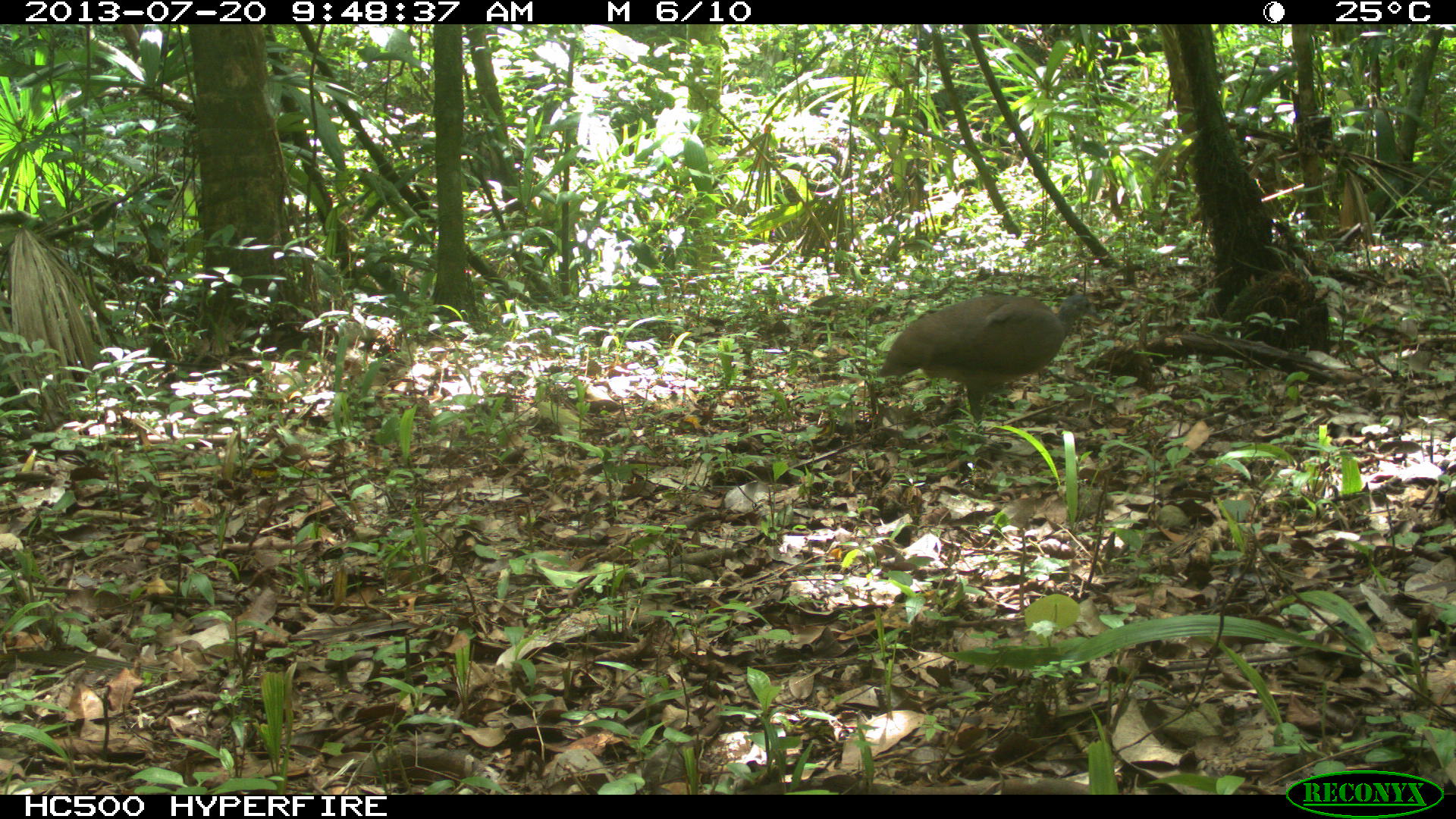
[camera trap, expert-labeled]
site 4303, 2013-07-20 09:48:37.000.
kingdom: Animalia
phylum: Chordata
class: Aves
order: Tinamiformes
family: Tinamidae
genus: Tinamus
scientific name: Tinamus major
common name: great tinamou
Tinamus major (great tinamou), count 1.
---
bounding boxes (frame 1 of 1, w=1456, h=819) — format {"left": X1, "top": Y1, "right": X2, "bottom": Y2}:
tinamus major: {"left": 870, "top": 291, "right": 1097, "bottom": 450}